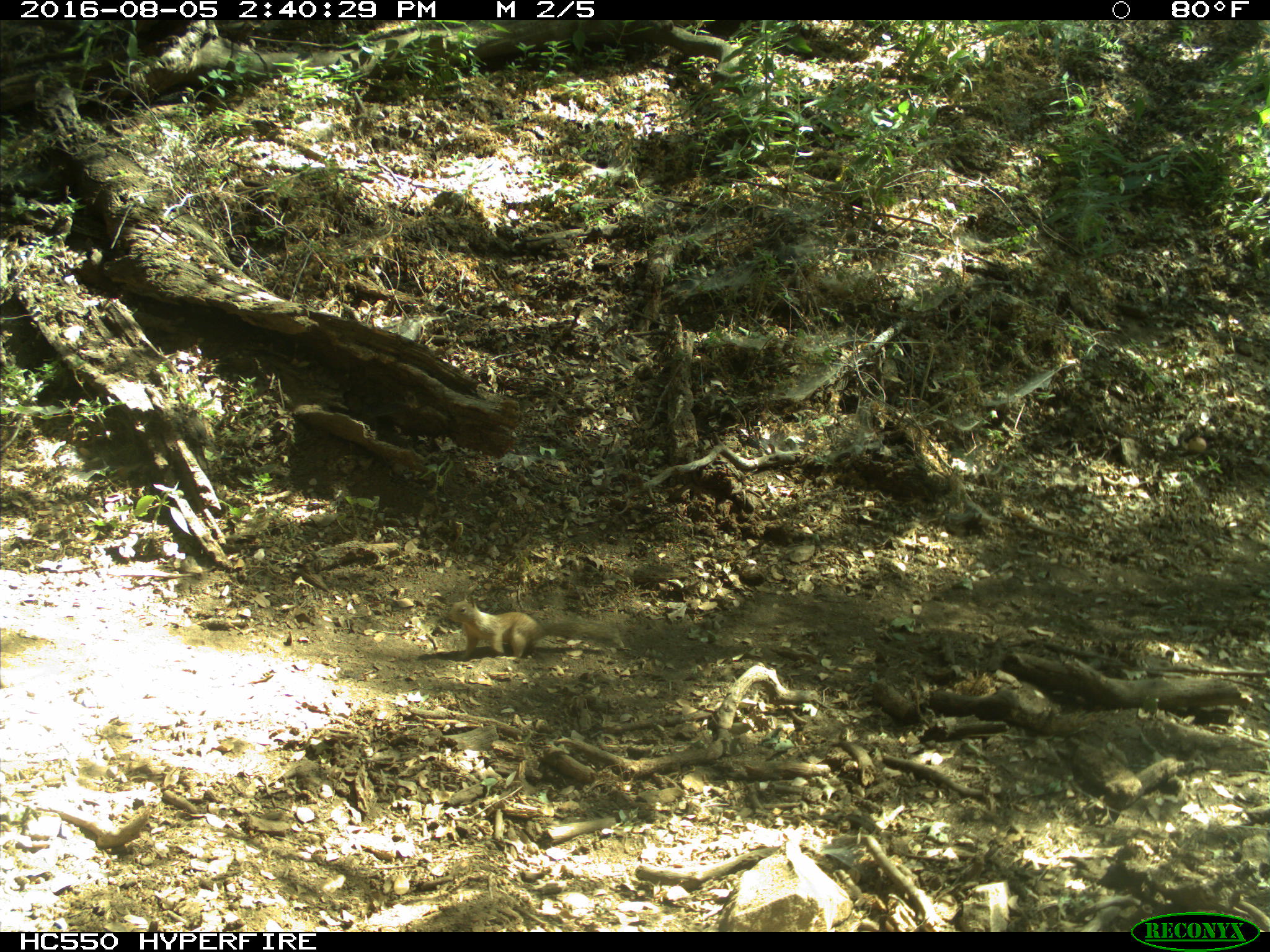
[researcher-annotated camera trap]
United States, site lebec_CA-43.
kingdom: Animalia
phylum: Chordata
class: Mammalia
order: Rodentia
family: Sciuridae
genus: Otospermophilus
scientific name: Otospermophilus beecheyi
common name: california ground squirrel